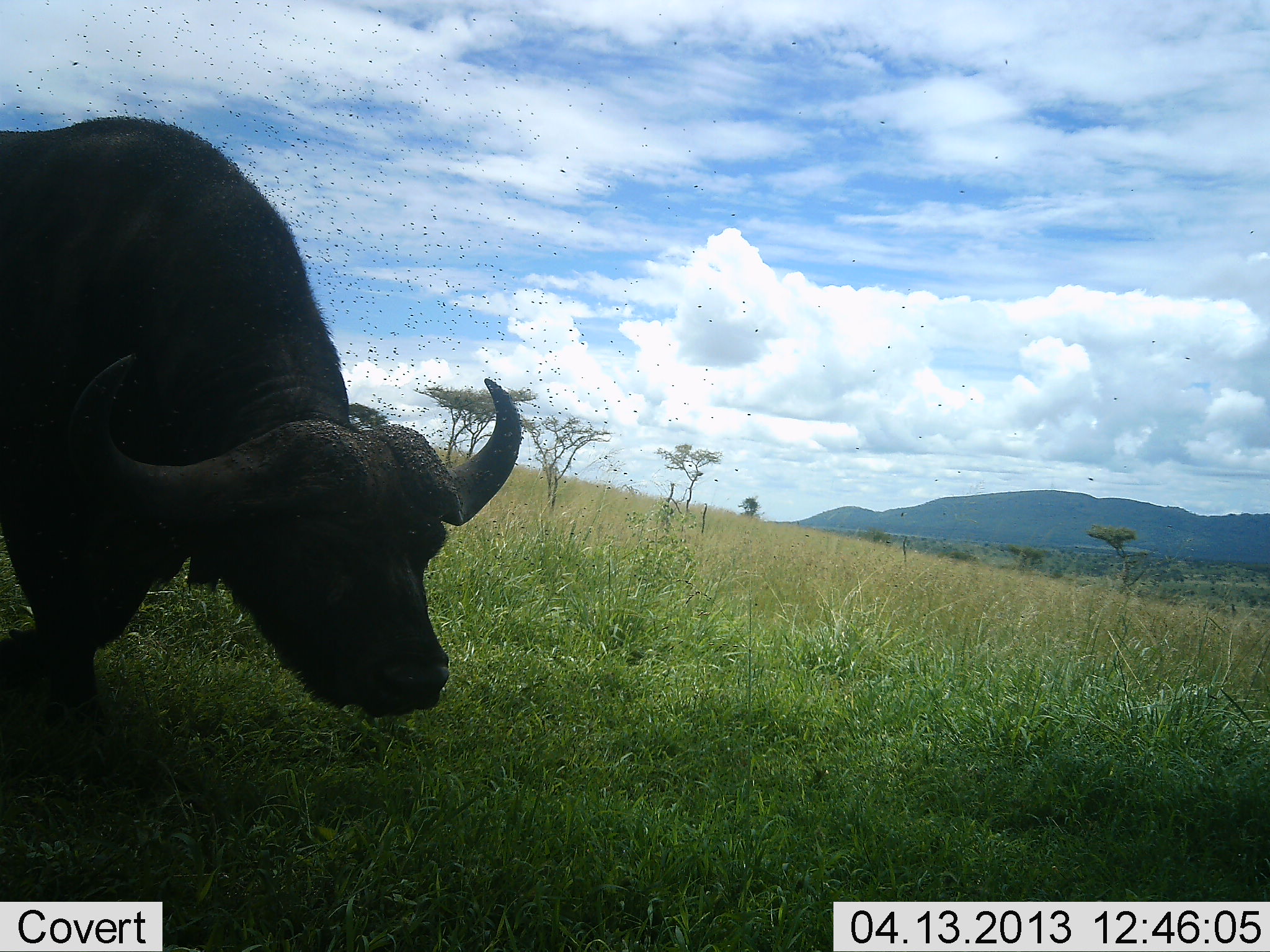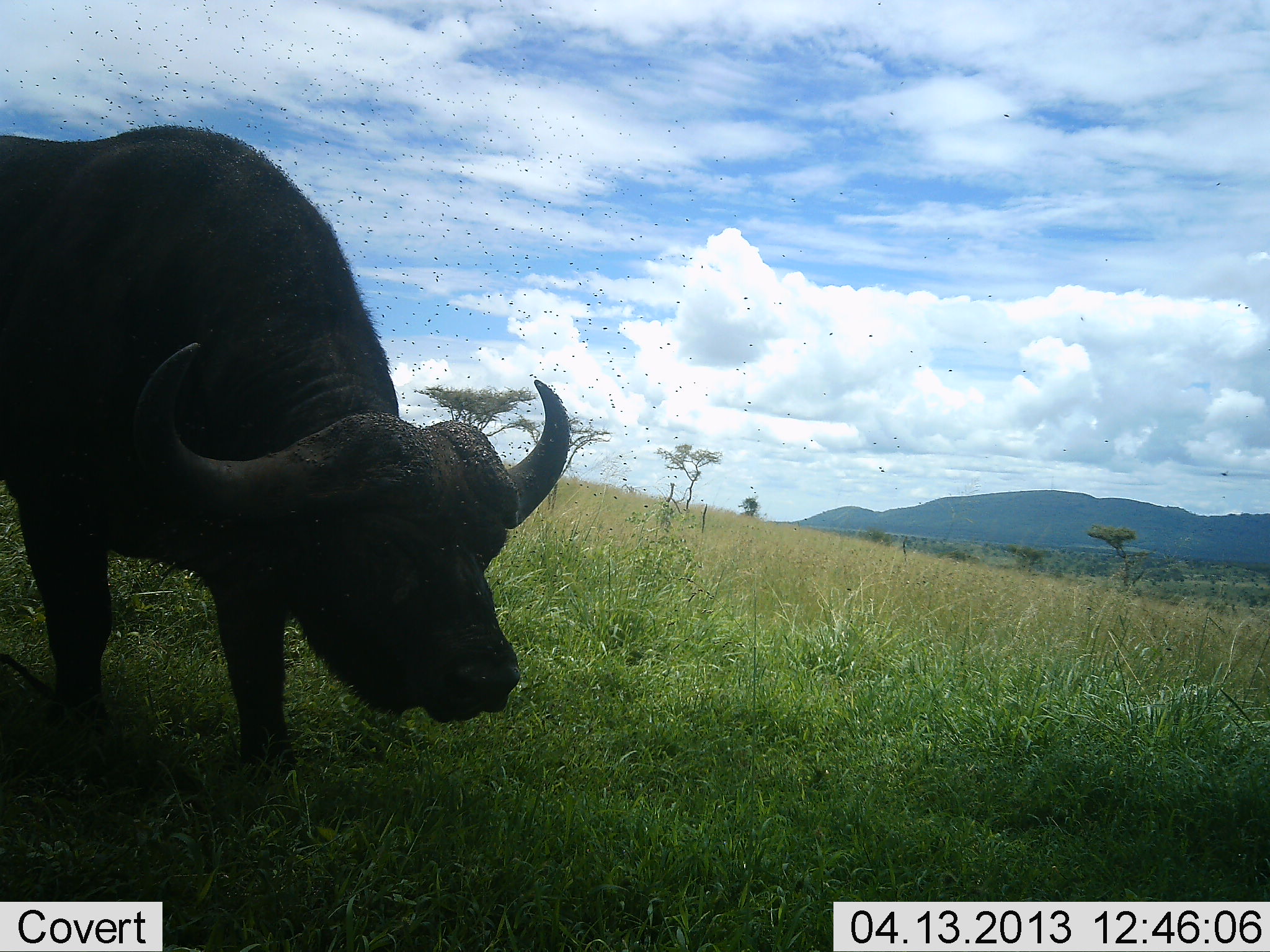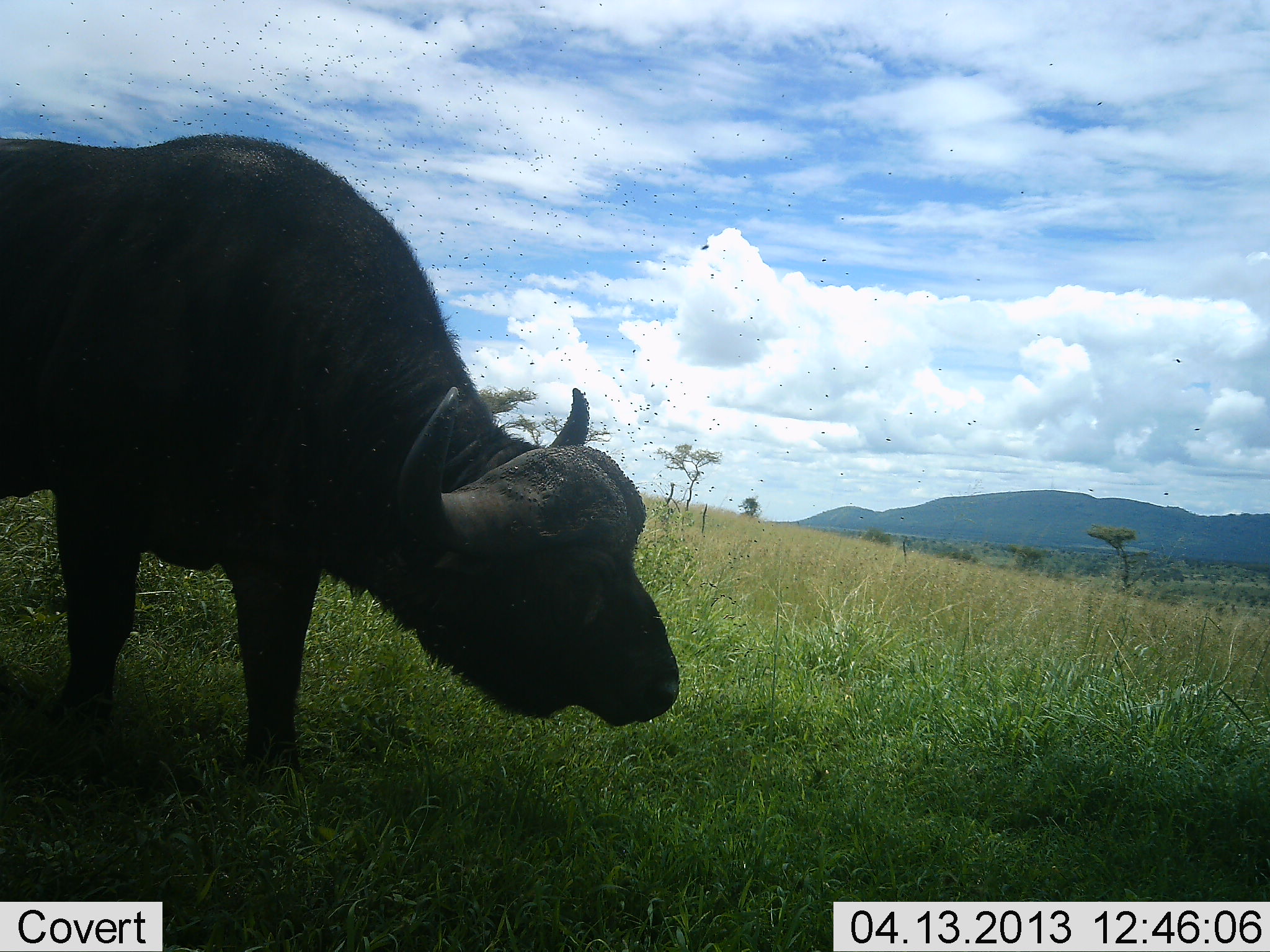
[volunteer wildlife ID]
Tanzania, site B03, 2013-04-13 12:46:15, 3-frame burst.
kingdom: Animalia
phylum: Chordata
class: Mammalia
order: Artiodactyla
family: Bovidae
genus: Syncerus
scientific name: Syncerus caffer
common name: cape buffalo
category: buffalo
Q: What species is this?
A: Buffalo (cape buffalo) (Syncerus caffer).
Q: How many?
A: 1.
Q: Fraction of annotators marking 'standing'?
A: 40%.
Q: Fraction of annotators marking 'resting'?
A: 0%.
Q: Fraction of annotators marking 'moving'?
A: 60%.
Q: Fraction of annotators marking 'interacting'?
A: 0%.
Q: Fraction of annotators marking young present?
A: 0%.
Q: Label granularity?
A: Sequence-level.